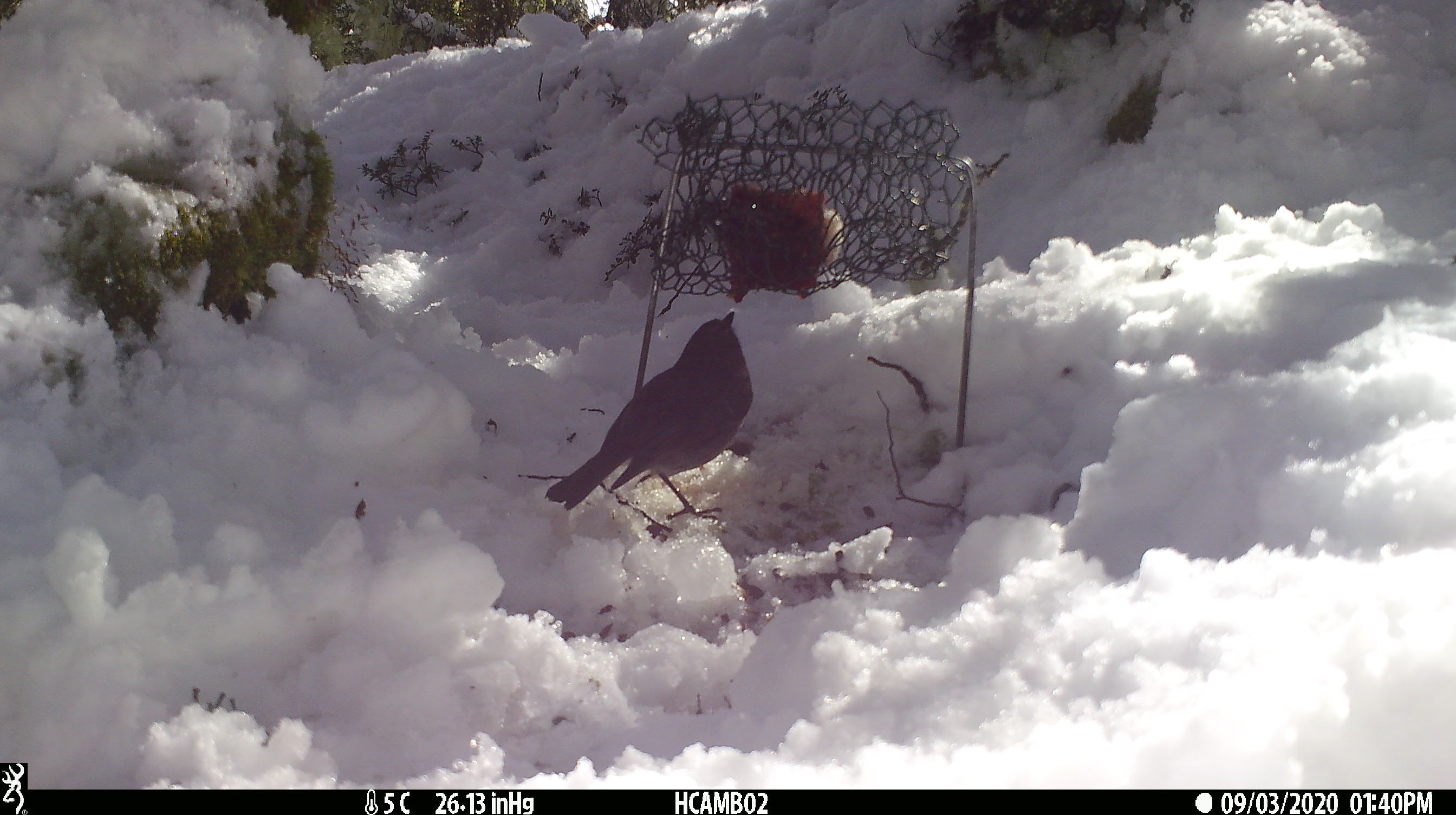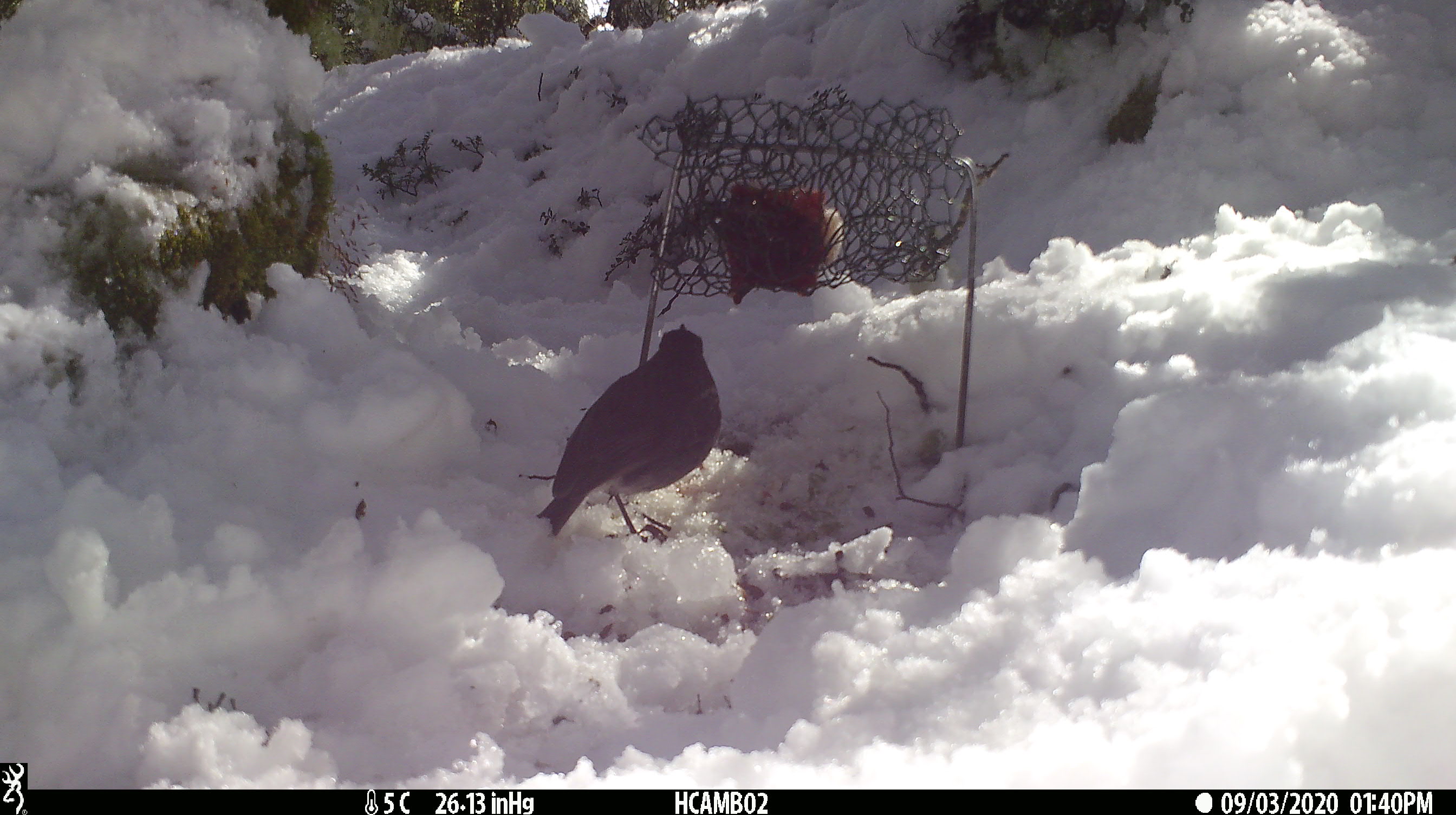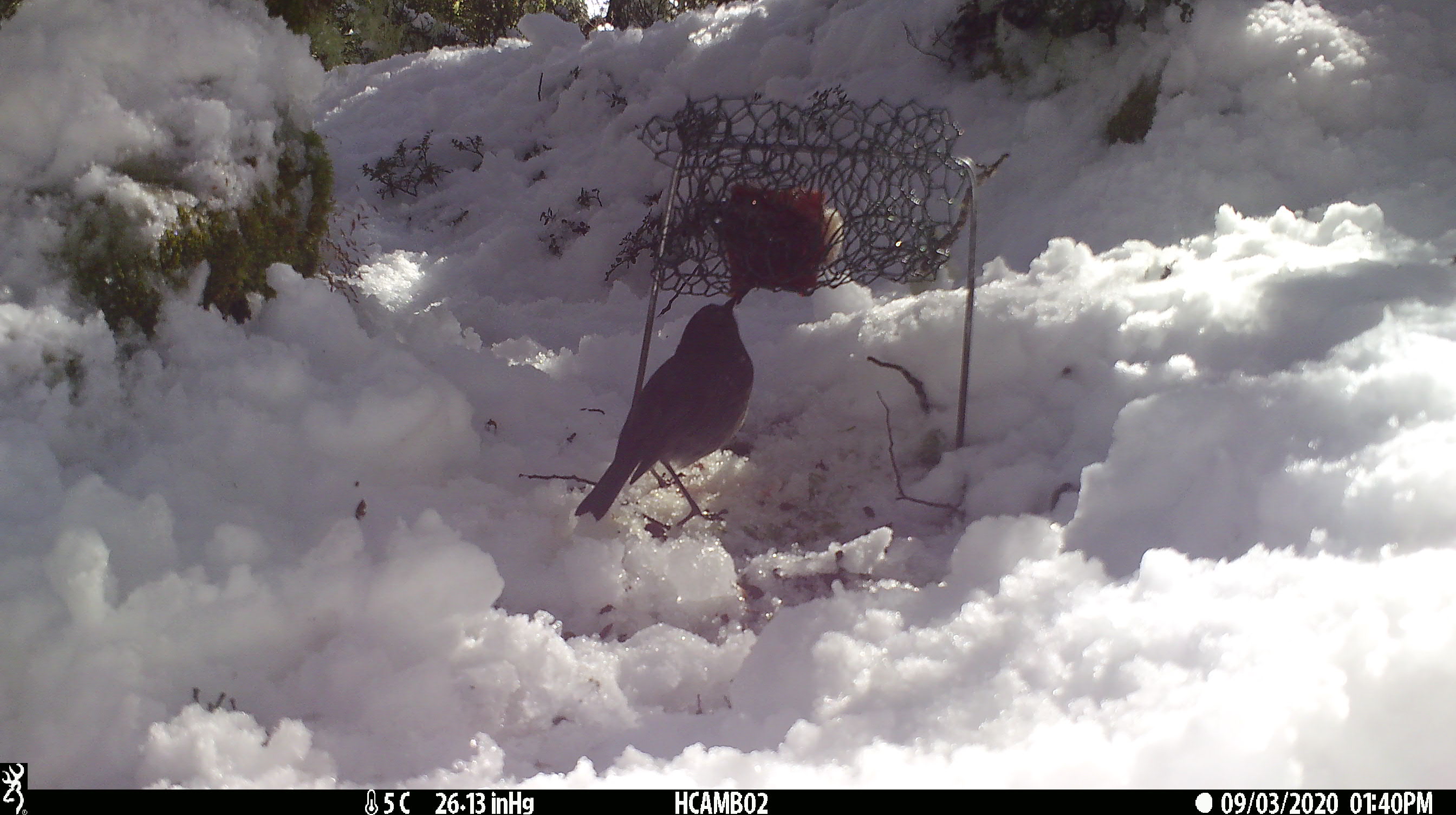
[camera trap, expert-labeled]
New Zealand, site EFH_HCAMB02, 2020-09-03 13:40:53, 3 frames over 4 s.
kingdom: Animalia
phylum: Chordata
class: Aves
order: Passeriformes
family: Petroicidae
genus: Petroica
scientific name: Petroica australis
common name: new zealand robin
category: robin